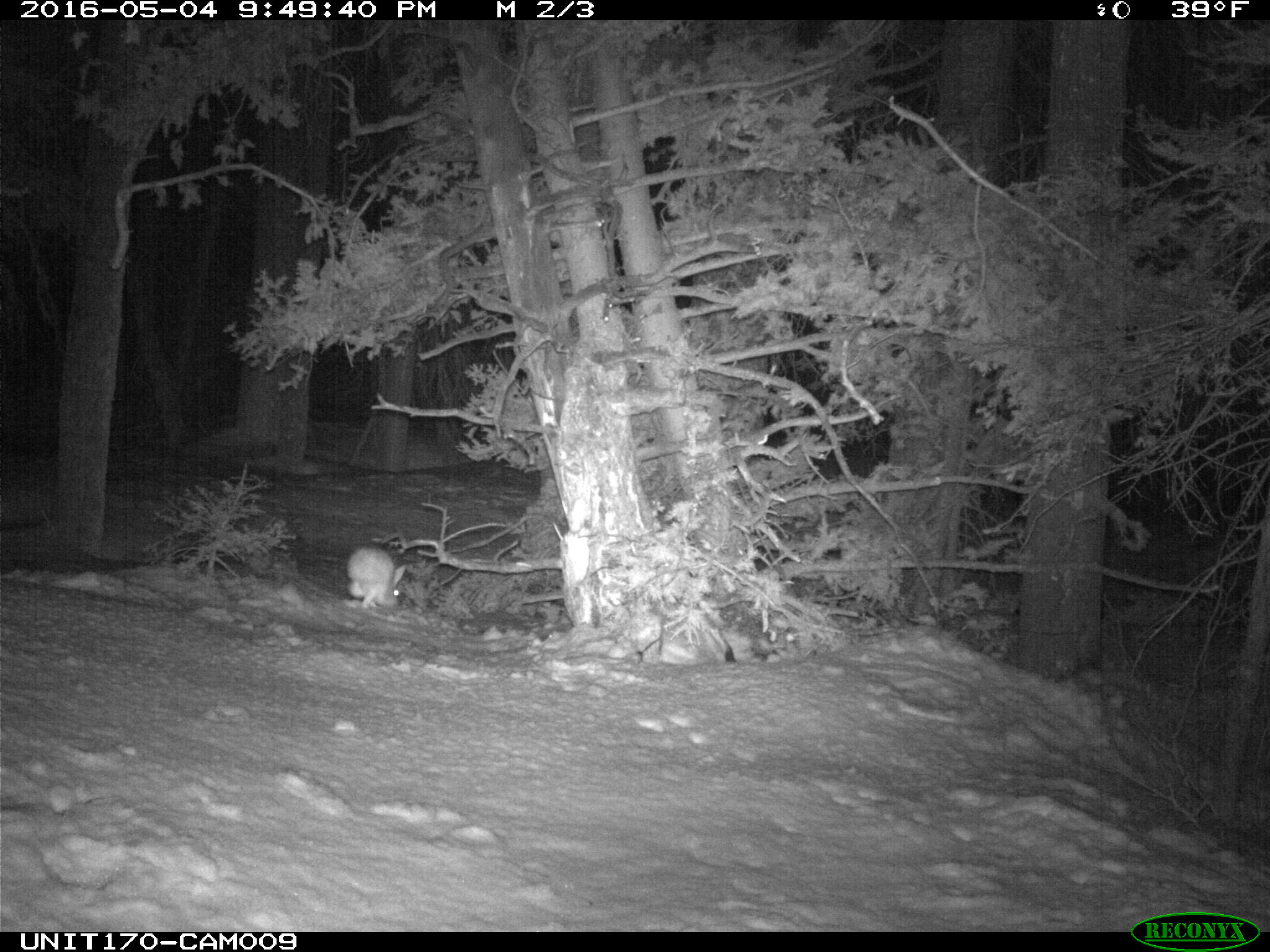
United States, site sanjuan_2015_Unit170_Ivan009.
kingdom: Animalia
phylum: Chordata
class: Mammalia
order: Lagomorpha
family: Leporidae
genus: Lepus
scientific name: Lepus americanus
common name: snowshoe hare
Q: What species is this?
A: Lepus americanus (snowshoe hare).